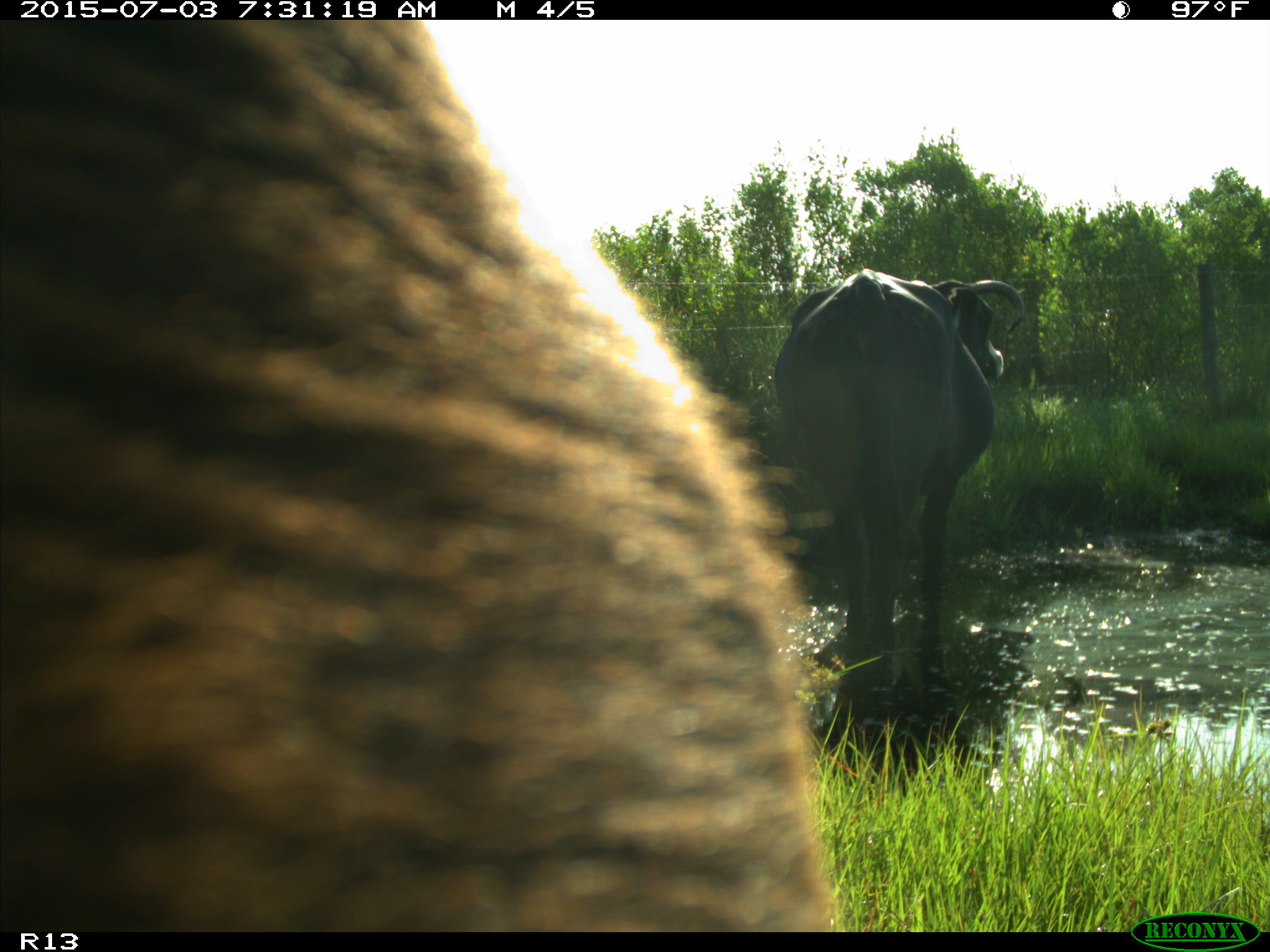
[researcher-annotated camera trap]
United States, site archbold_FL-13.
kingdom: Animalia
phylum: Chordata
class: Mammalia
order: Artiodactyla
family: Bovidae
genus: Bos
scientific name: Bos taurus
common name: domestic cow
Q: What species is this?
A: Bos taurus (domestic cow).